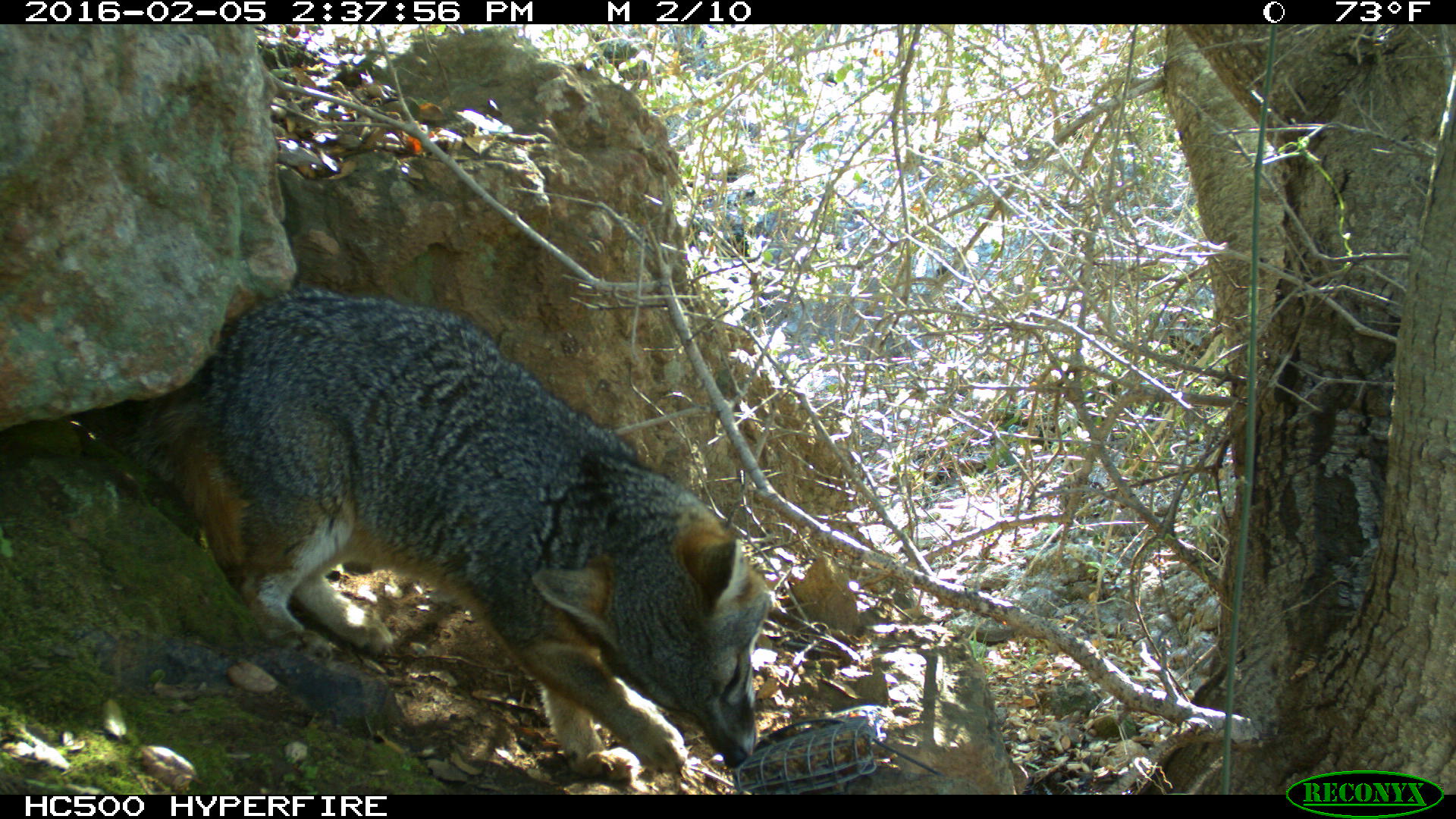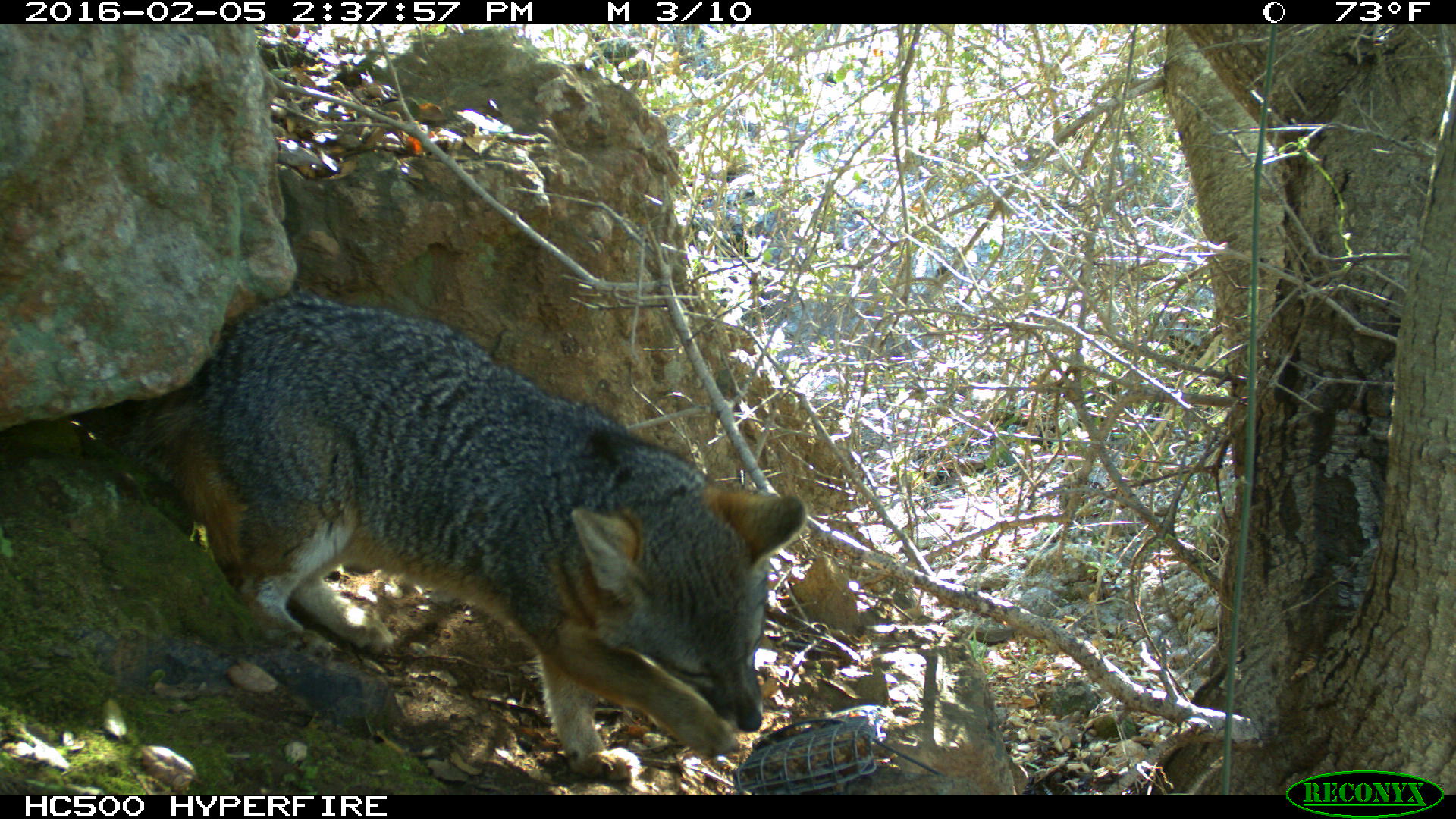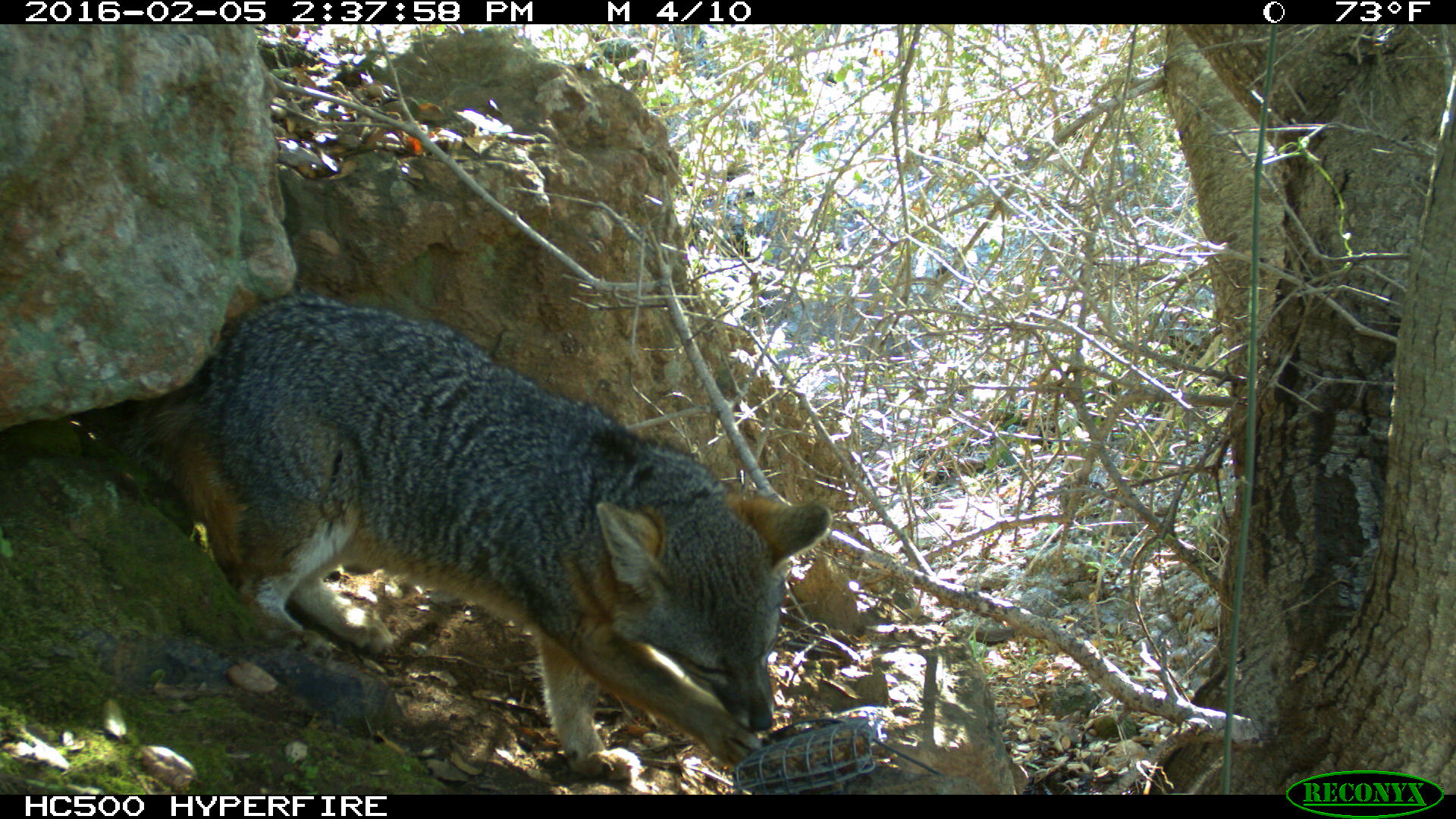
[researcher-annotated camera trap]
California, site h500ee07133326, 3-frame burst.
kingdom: Animalia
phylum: Chordata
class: Mammalia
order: Carnivora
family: Canidae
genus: Urocyon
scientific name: Urocyon littoralis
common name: island fox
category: fox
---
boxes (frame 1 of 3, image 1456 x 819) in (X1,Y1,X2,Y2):
fox: (120,284,775,794)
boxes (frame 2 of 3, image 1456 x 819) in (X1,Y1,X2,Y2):
fox: (129,301,807,778)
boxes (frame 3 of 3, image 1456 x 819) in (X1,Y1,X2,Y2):
fox: (121,291,831,781)